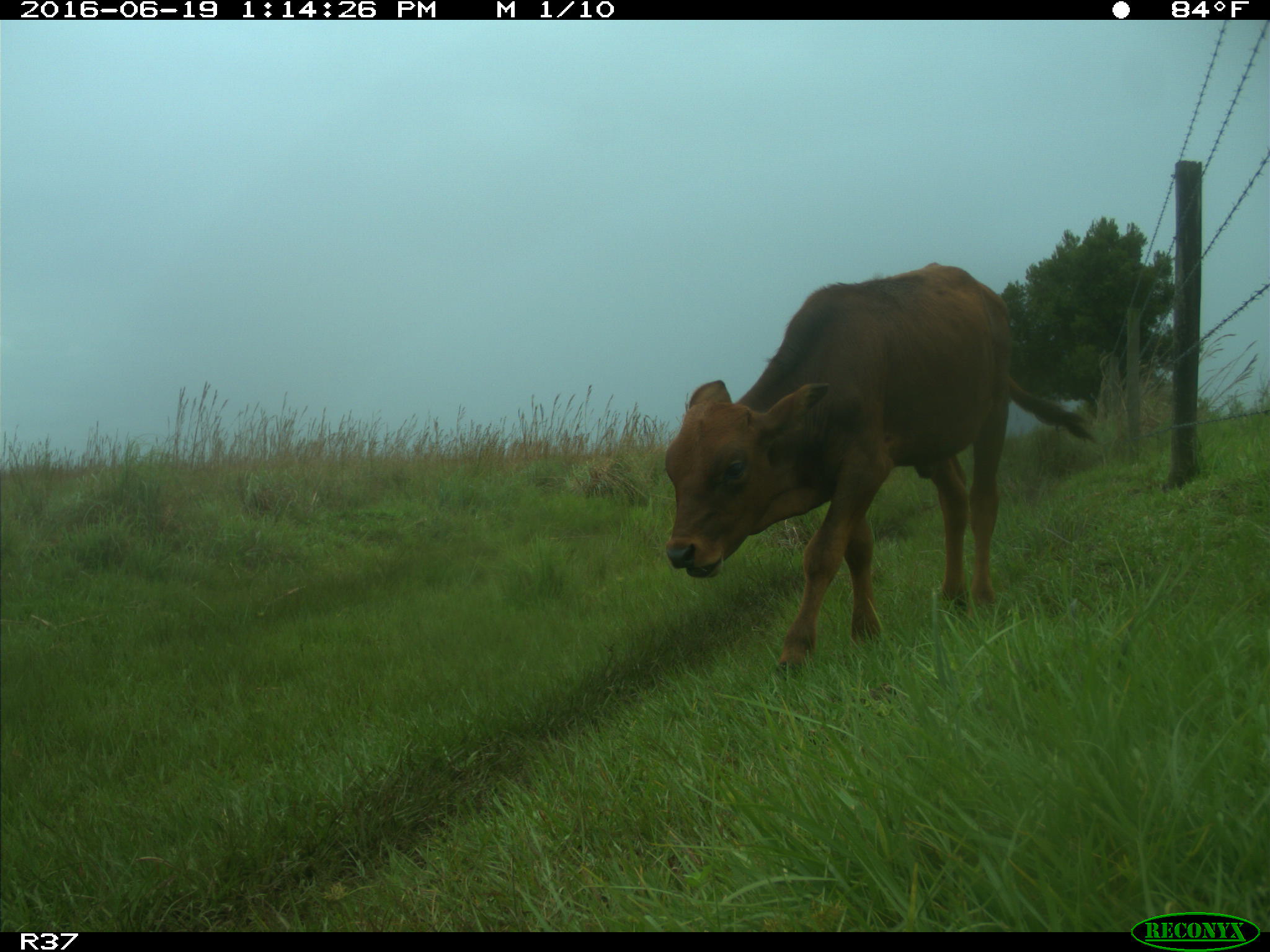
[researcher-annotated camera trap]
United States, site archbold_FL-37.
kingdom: Animalia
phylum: Chordata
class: Mammalia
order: Artiodactyla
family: Bovidae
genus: Bos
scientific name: Bos taurus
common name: domestic cow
Bos taurus (domestic cow).